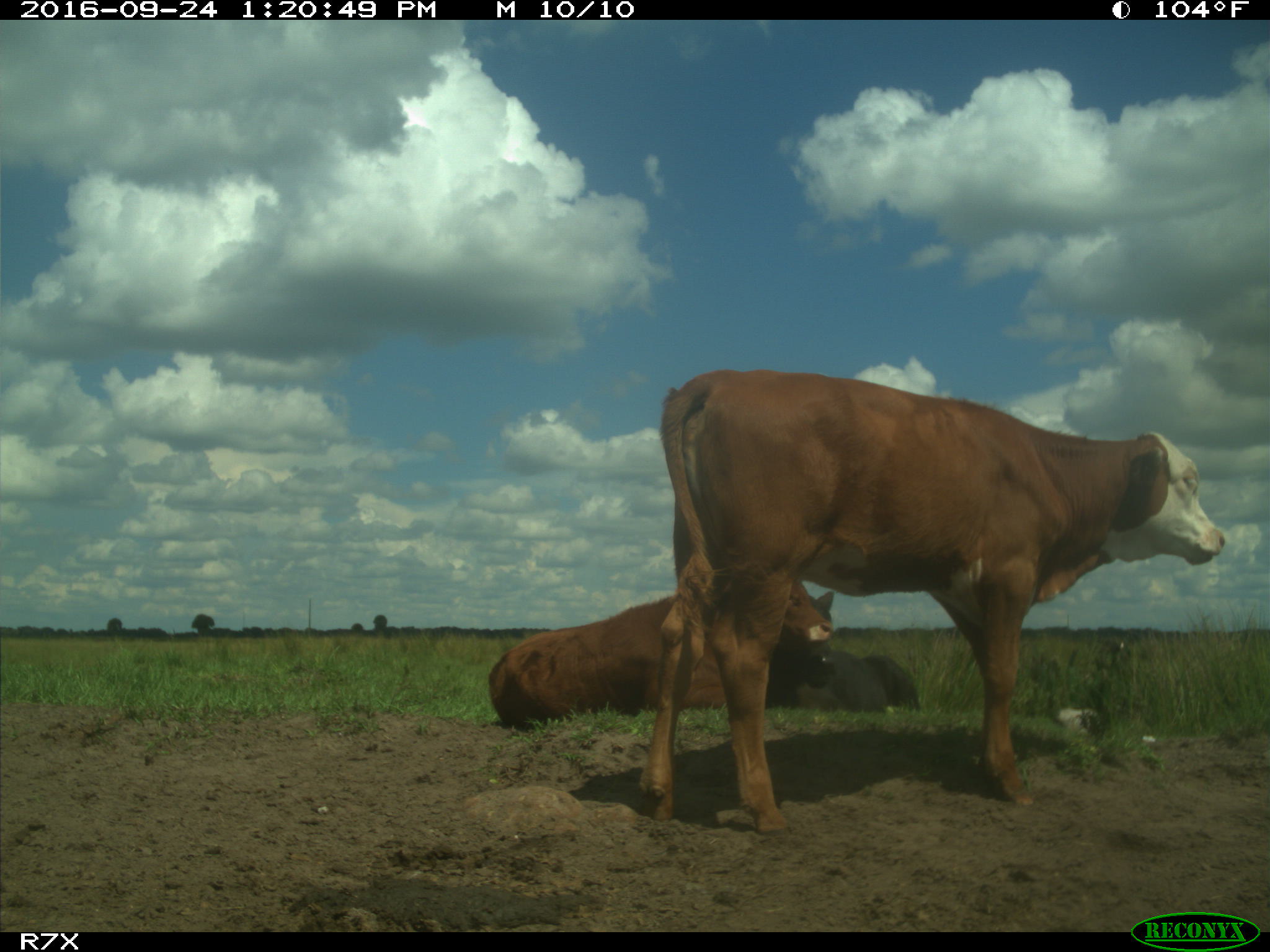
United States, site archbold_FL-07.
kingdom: Animalia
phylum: Chordata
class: Mammalia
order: Artiodactyla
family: Bovidae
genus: Bos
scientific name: Bos taurus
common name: domestic cow